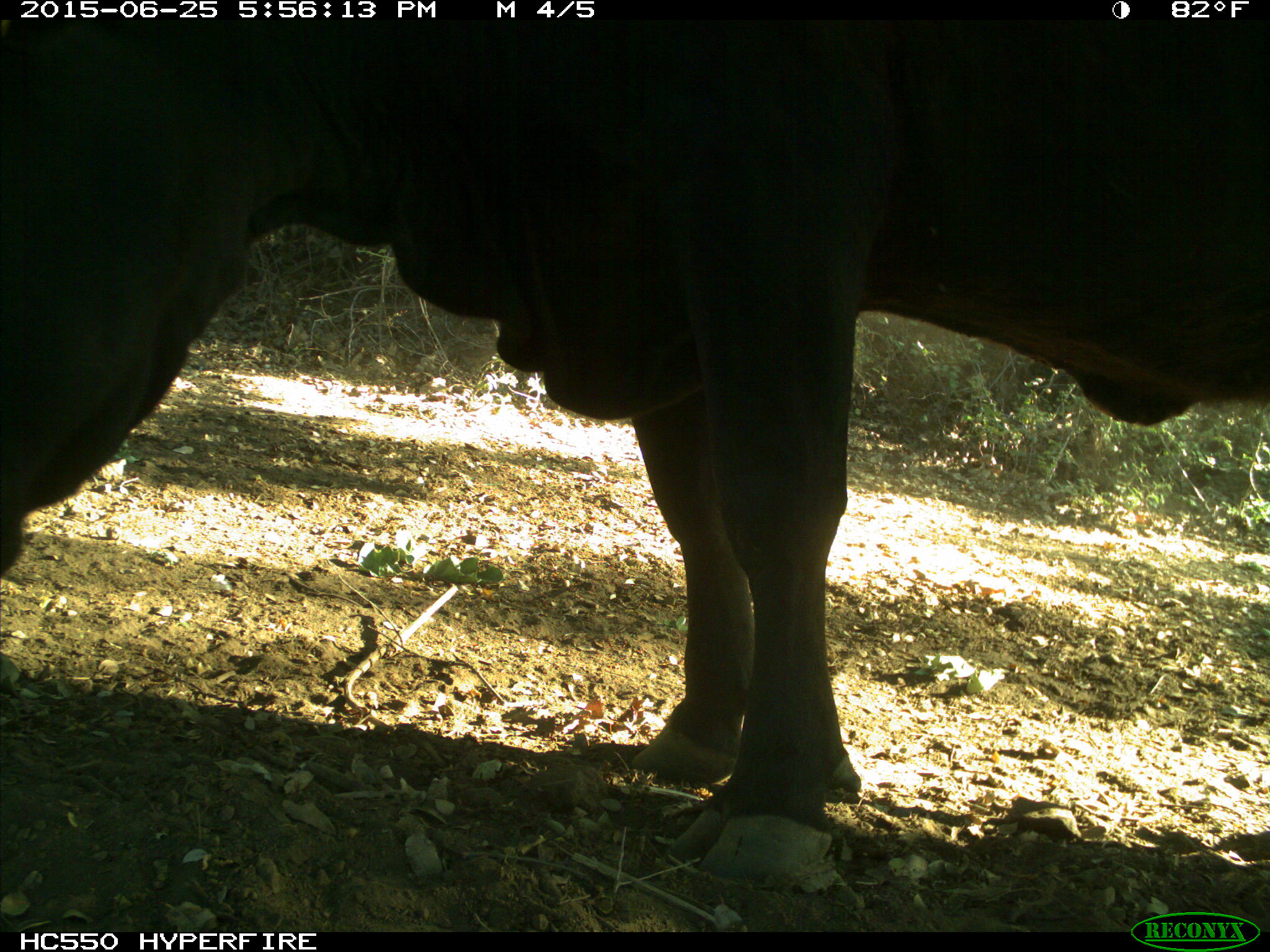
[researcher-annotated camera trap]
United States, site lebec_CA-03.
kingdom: Animalia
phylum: Chordata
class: Mammalia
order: Artiodactyla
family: Bovidae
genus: Bos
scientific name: Bos taurus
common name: domestic cow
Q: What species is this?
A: Bos taurus (domestic cow).